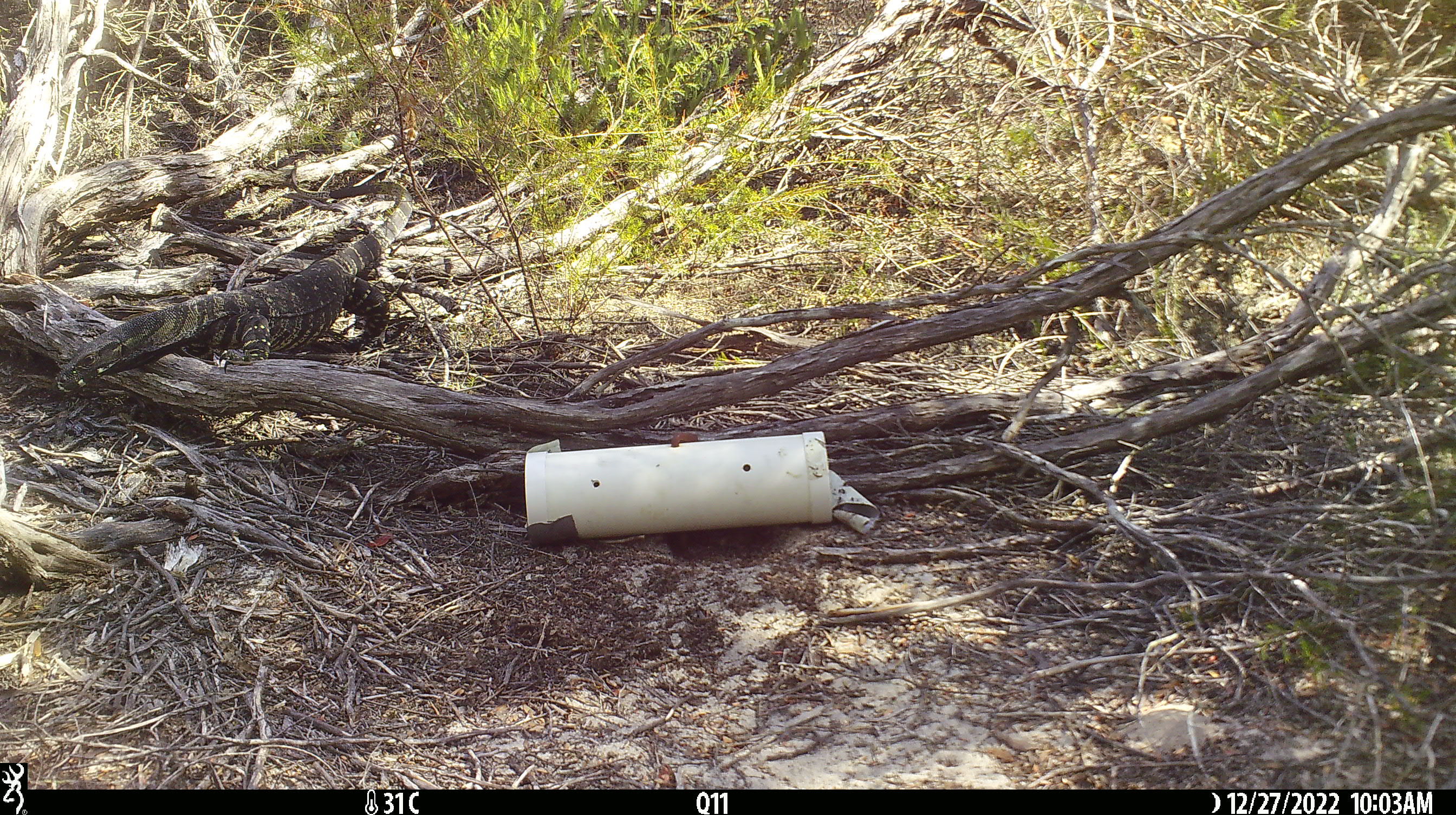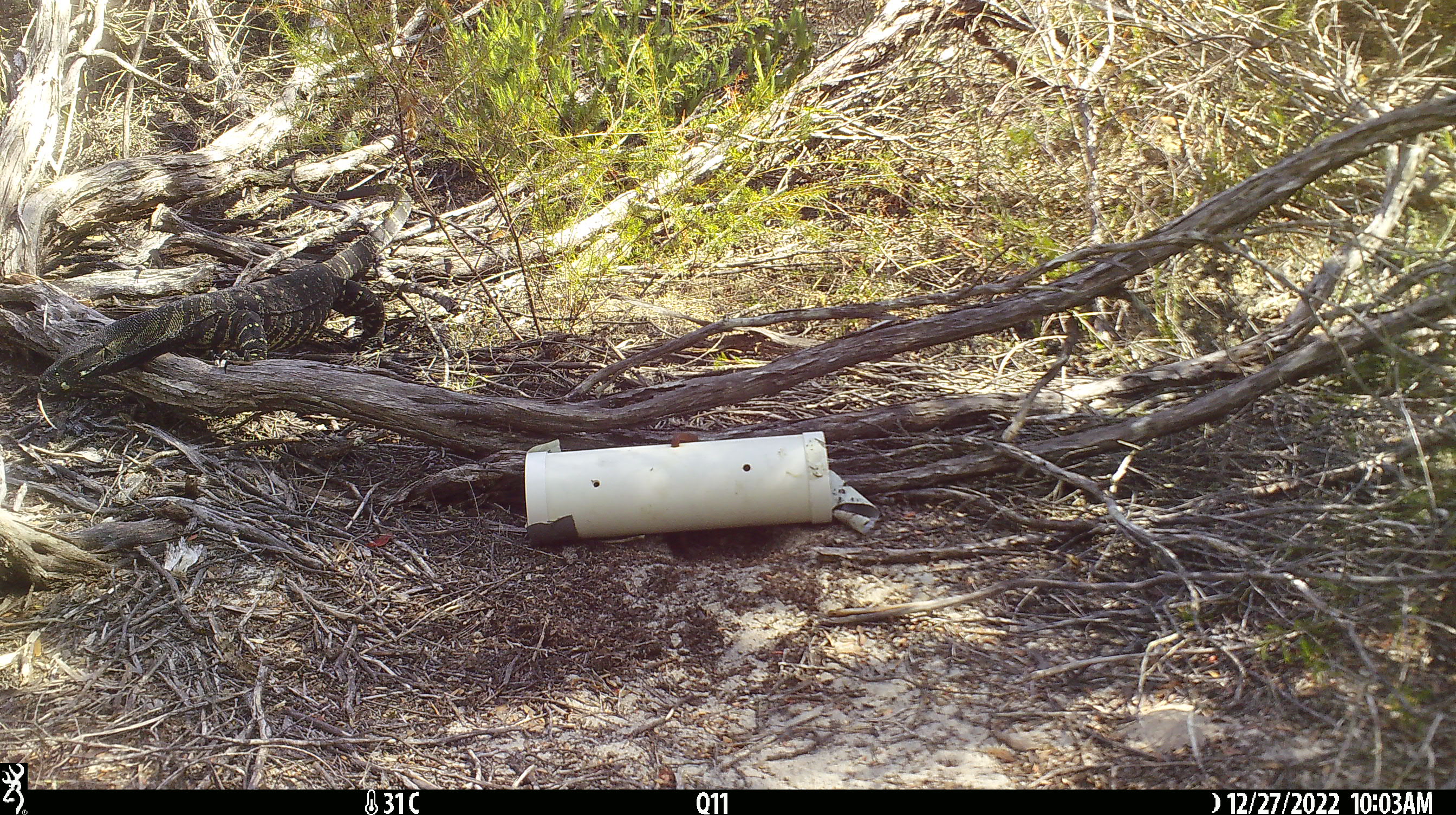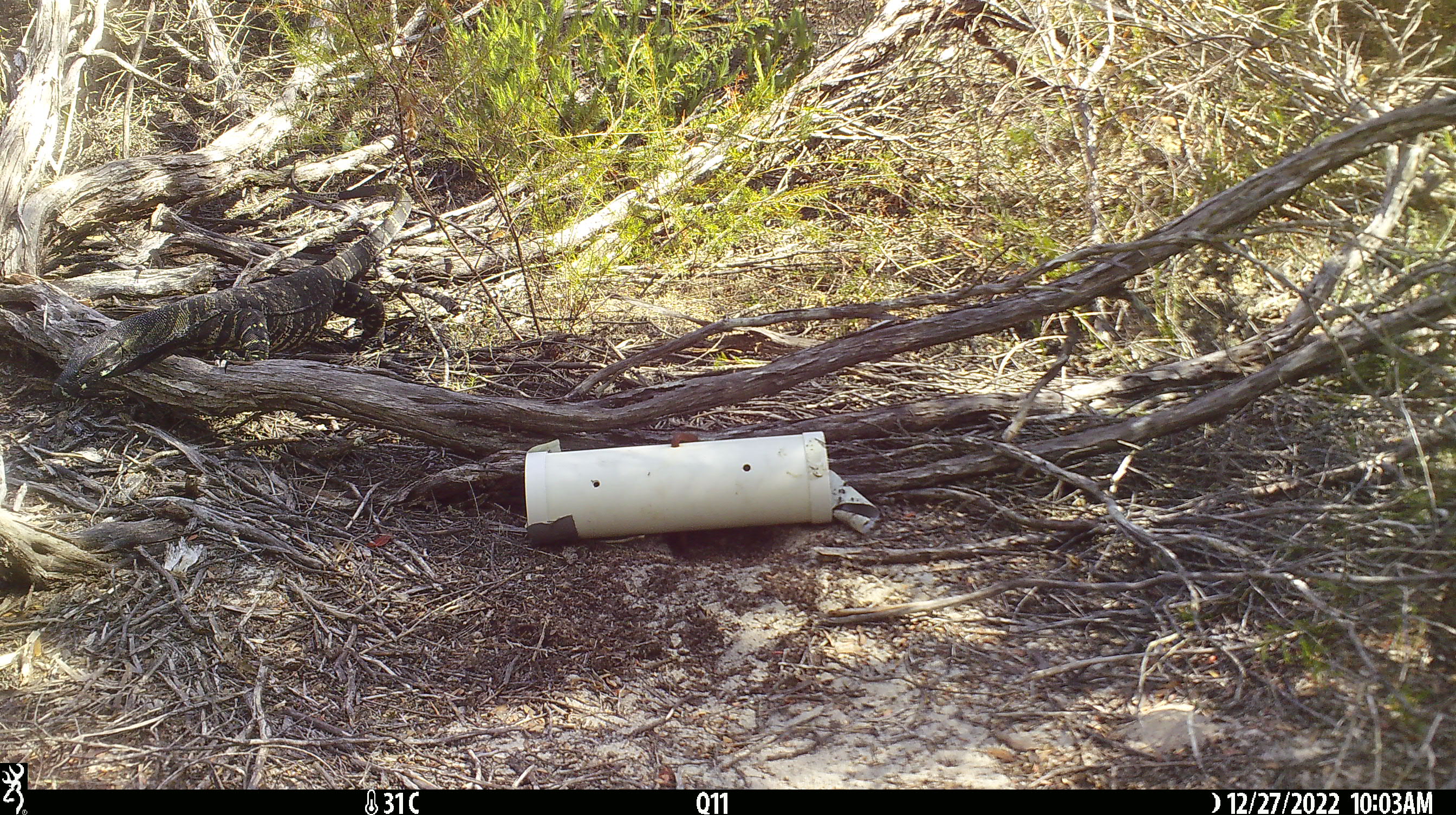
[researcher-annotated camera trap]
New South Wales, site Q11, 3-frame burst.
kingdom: Animalia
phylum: Chordata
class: Reptilia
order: Squamata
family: Varanidae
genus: Varanus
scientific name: Varanus varius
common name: lace monitor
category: goanna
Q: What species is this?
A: Goanna (lace monitor) (Varanus varius).